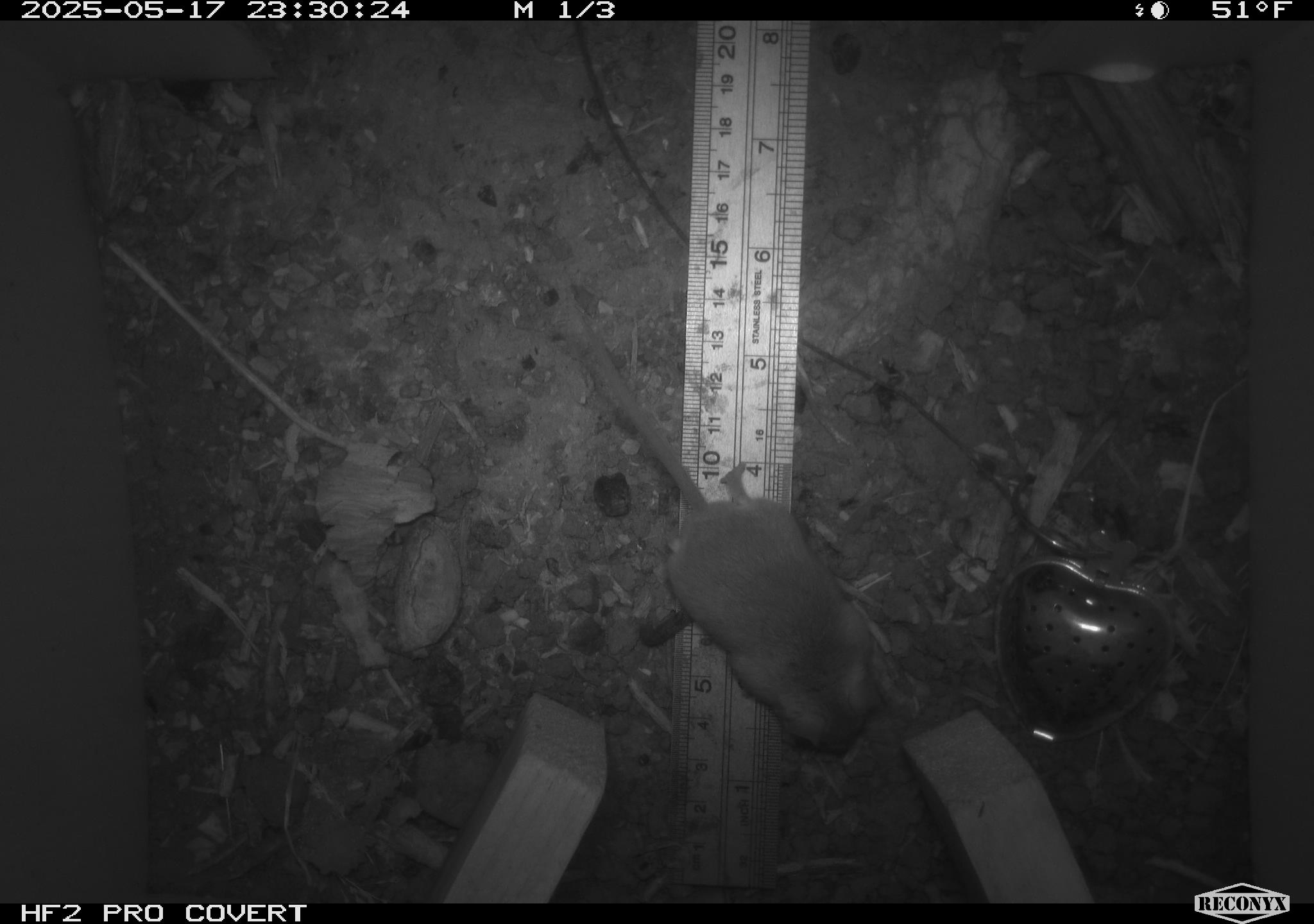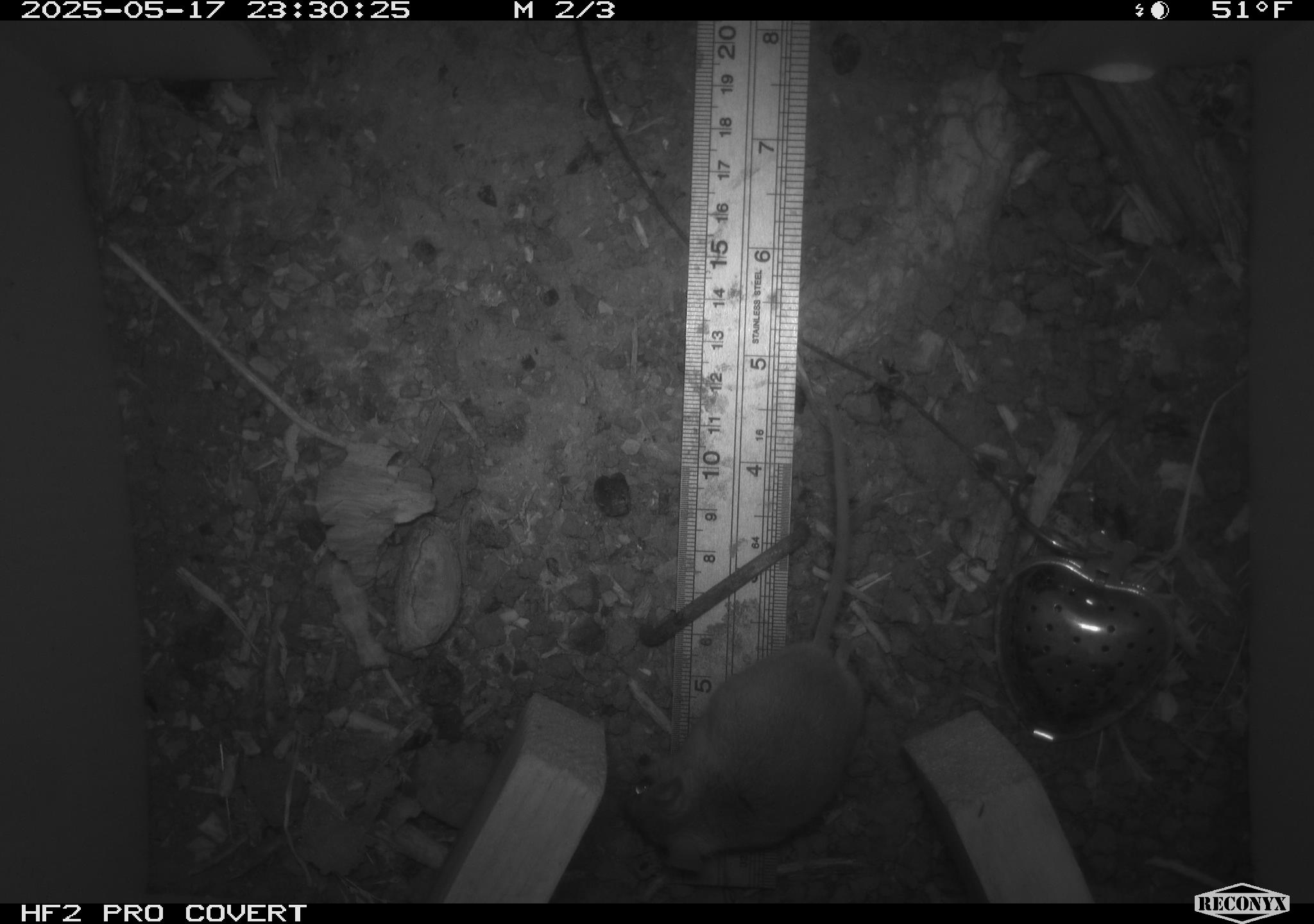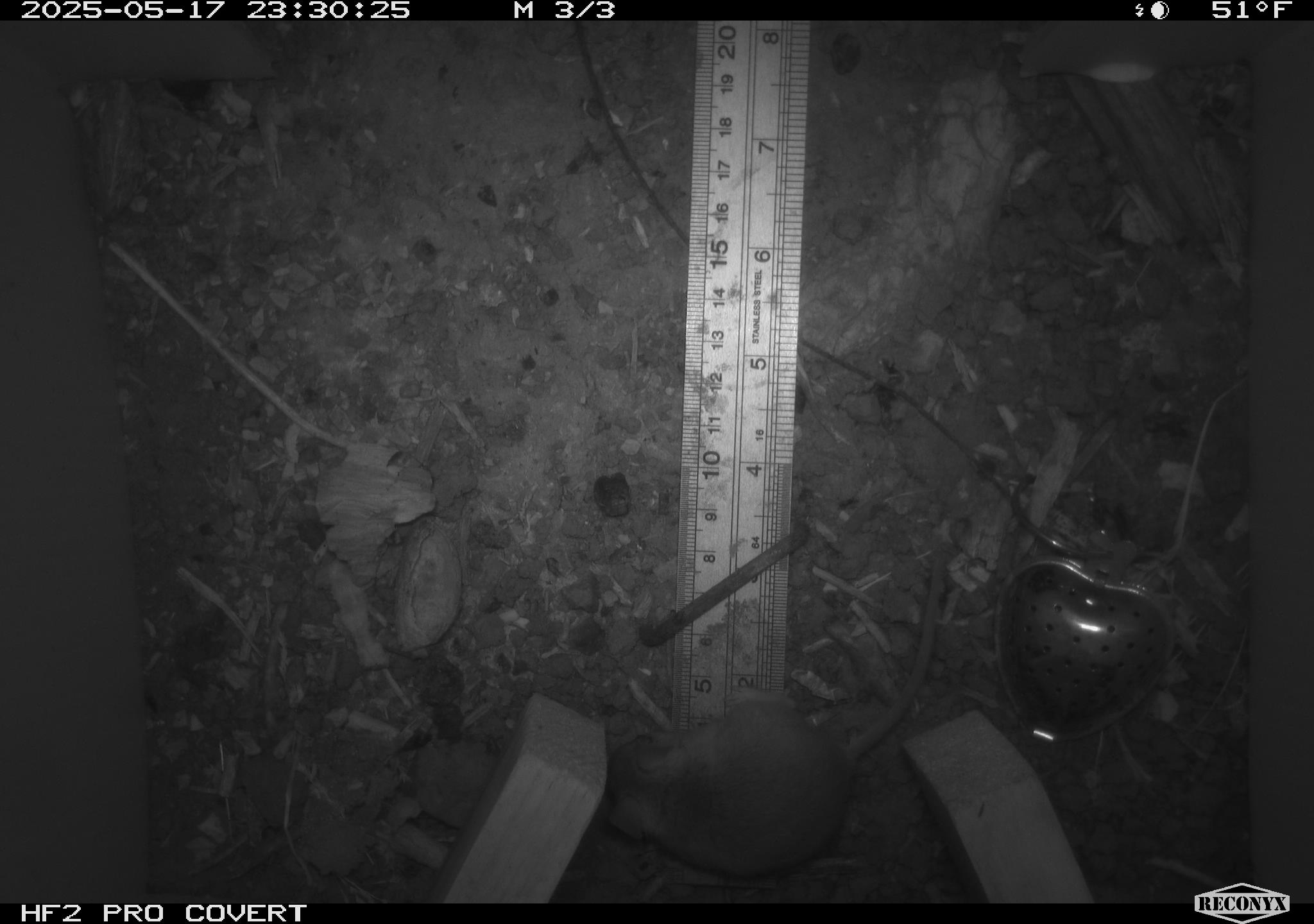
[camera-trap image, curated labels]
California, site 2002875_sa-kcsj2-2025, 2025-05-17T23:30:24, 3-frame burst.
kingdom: Animalia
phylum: Chordata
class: Mammalia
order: Rodentia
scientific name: Rodentia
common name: rodent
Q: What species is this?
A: Rodent (Rodentia).